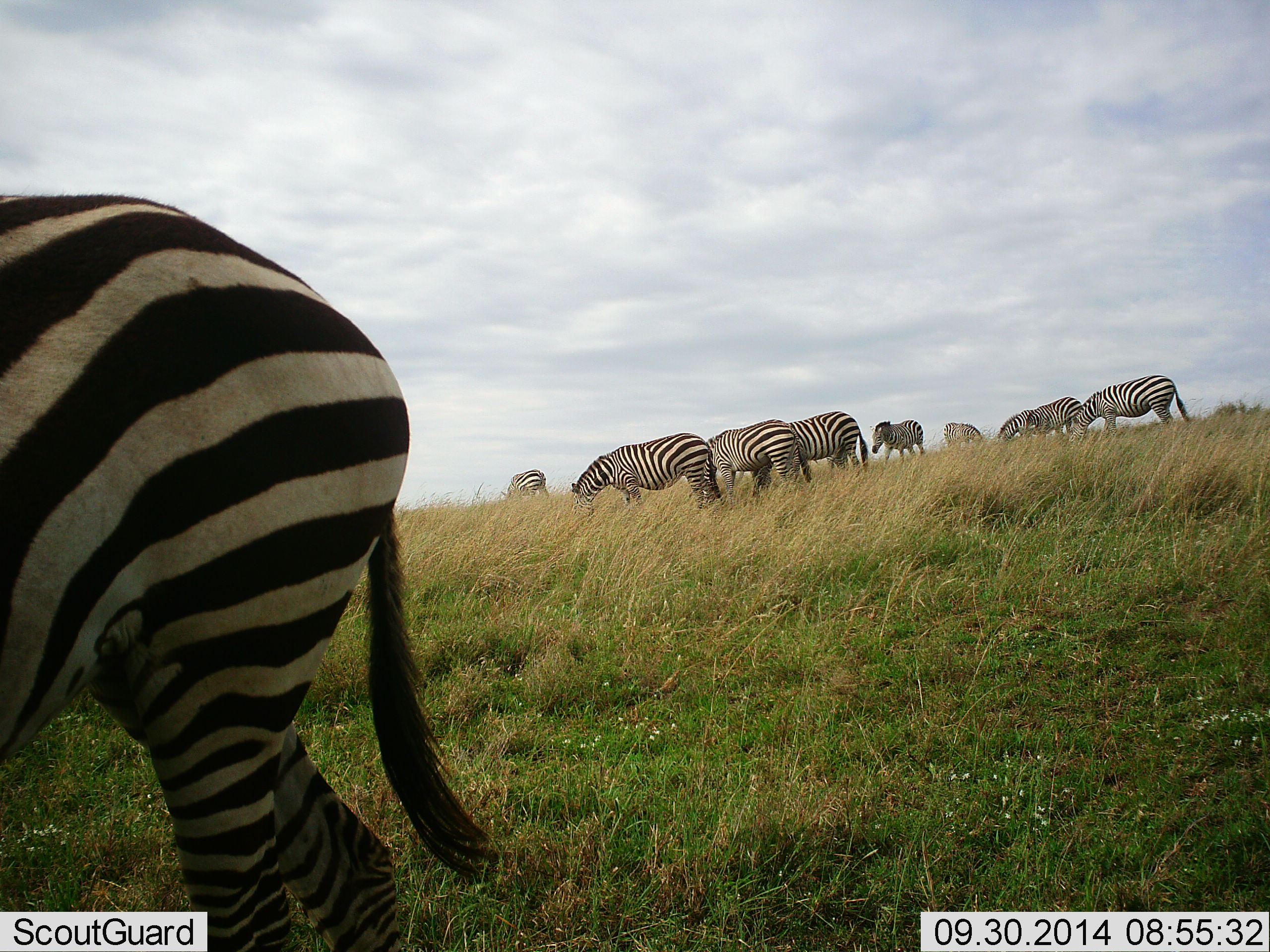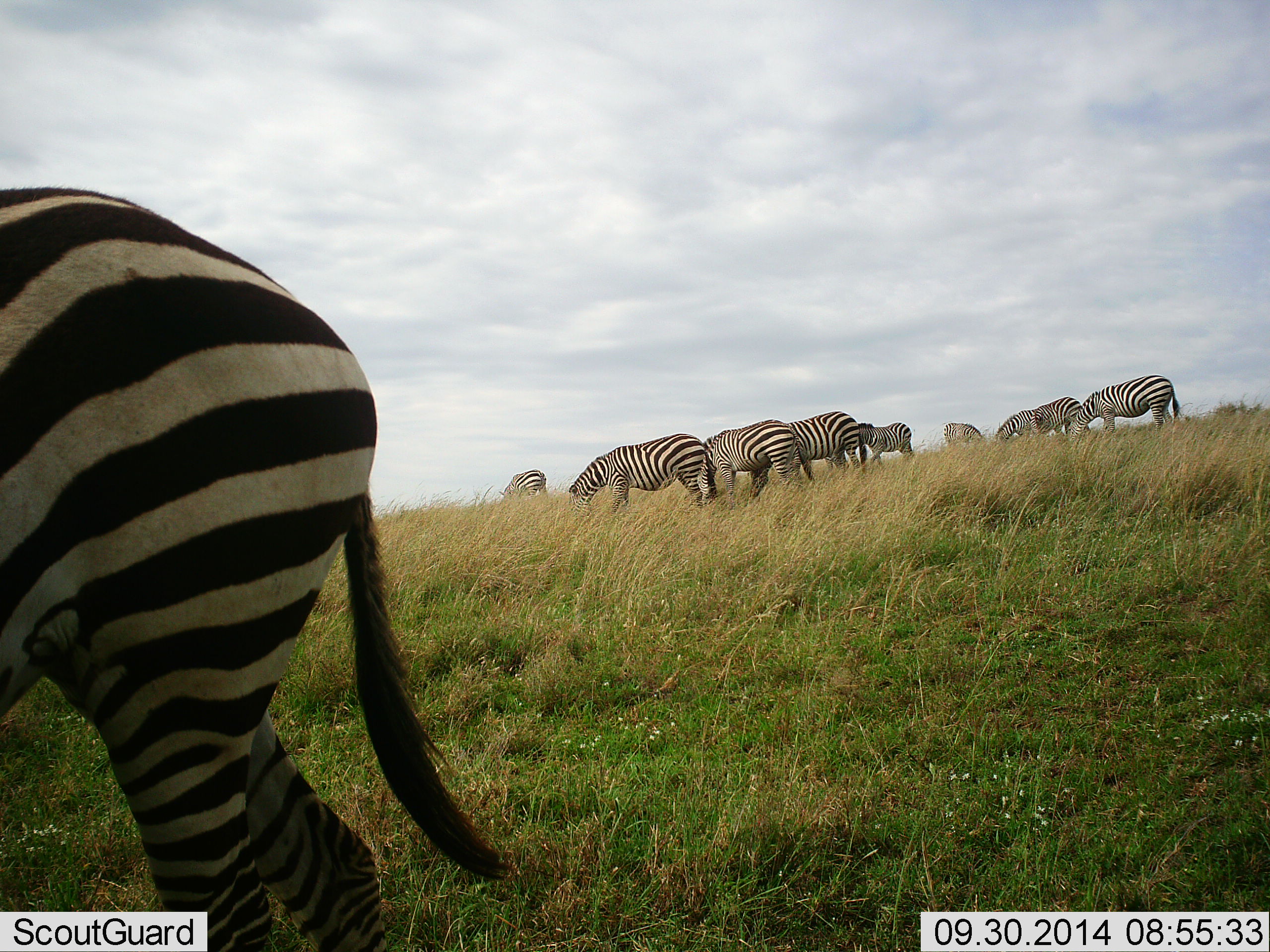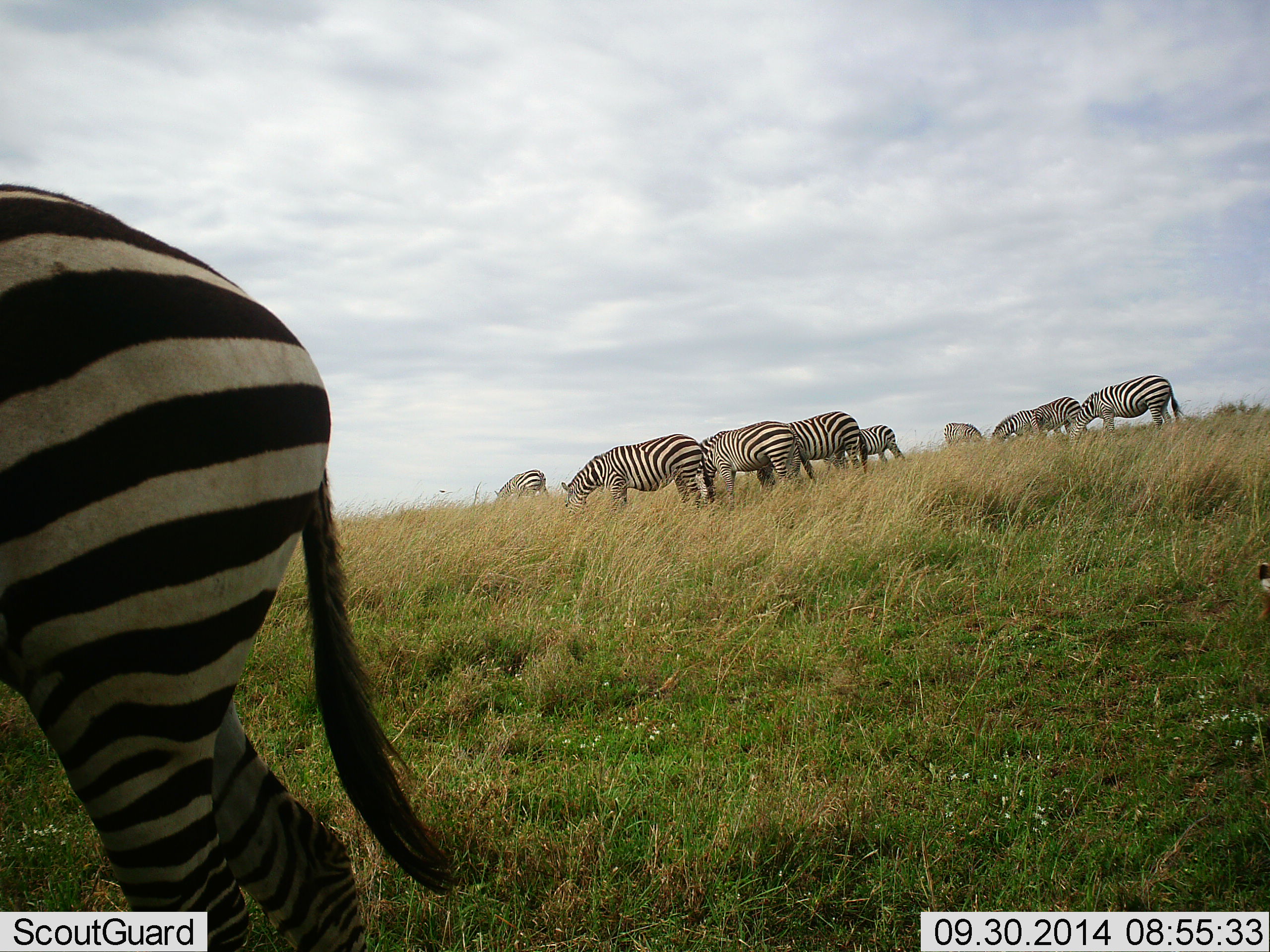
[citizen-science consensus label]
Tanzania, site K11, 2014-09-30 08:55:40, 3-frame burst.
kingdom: Animalia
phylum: Chordata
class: Mammalia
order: Perissodactyla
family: Equidae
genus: Equus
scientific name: Equus quagga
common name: plains zebra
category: zebra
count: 10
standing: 30%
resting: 0%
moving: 0%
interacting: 0%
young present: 0%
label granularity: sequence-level